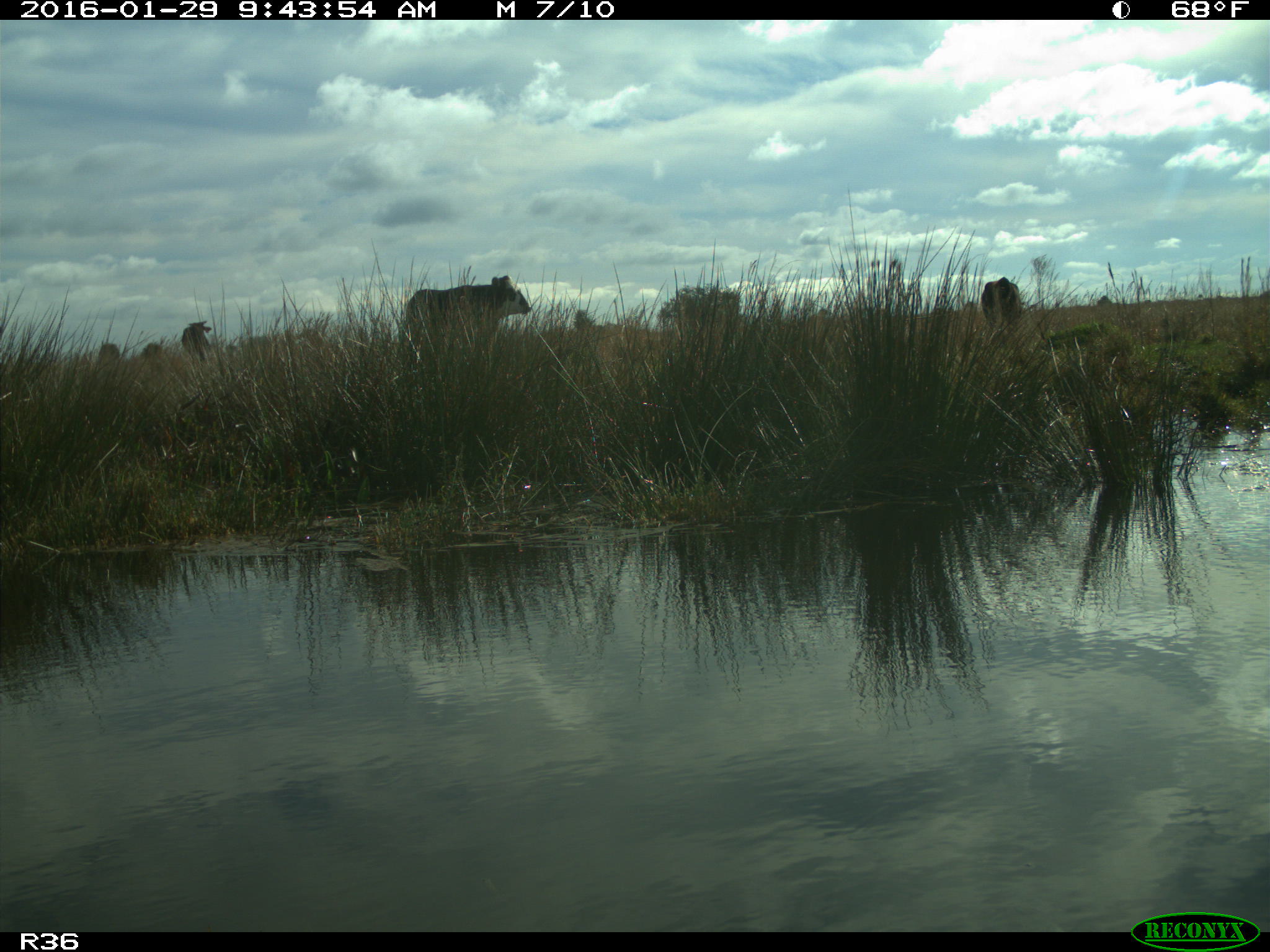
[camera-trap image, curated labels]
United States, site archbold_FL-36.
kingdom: Animalia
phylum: Chordata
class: Mammalia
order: Artiodactyla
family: Bovidae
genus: Bos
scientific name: Bos taurus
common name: domestic cow